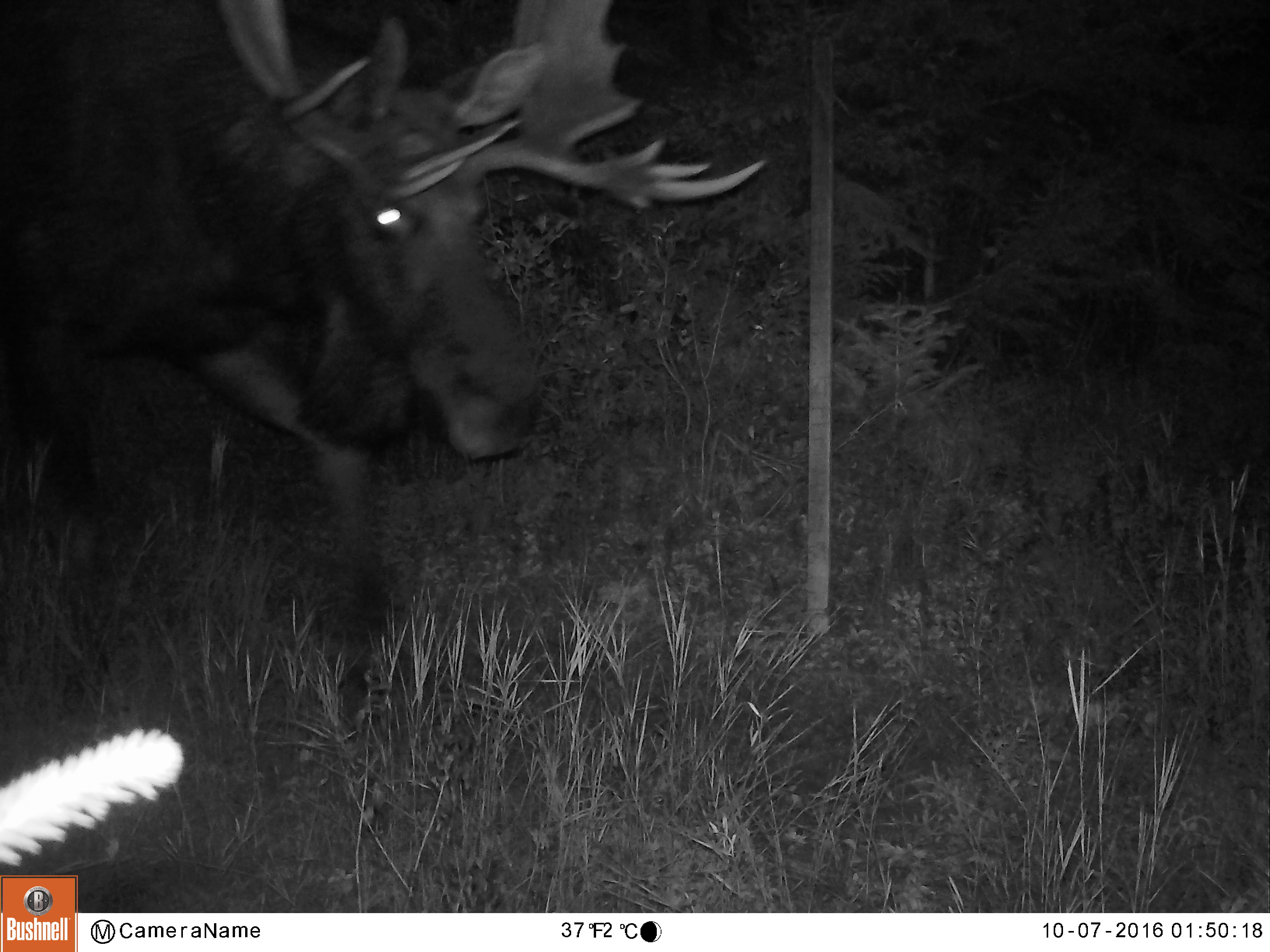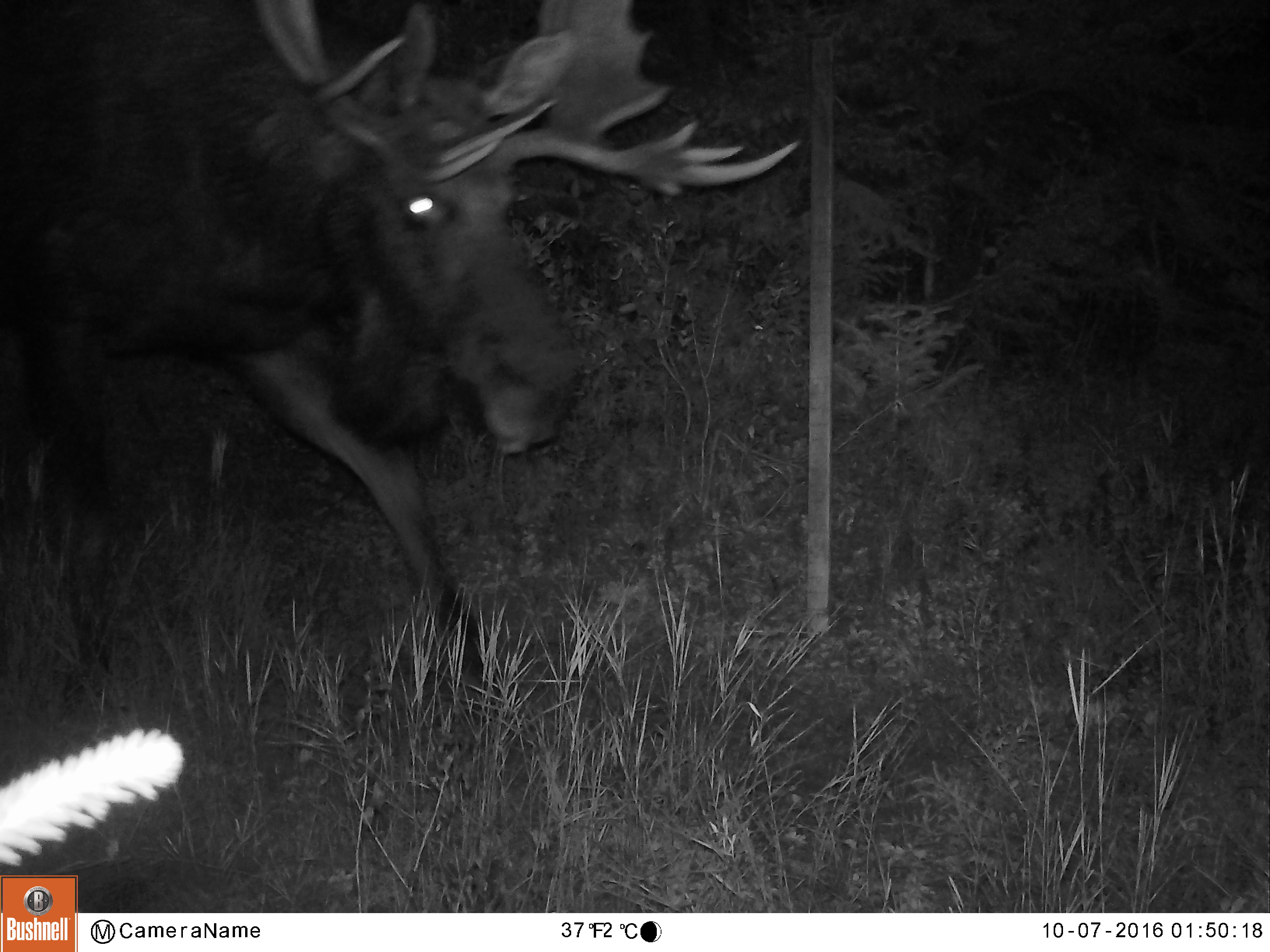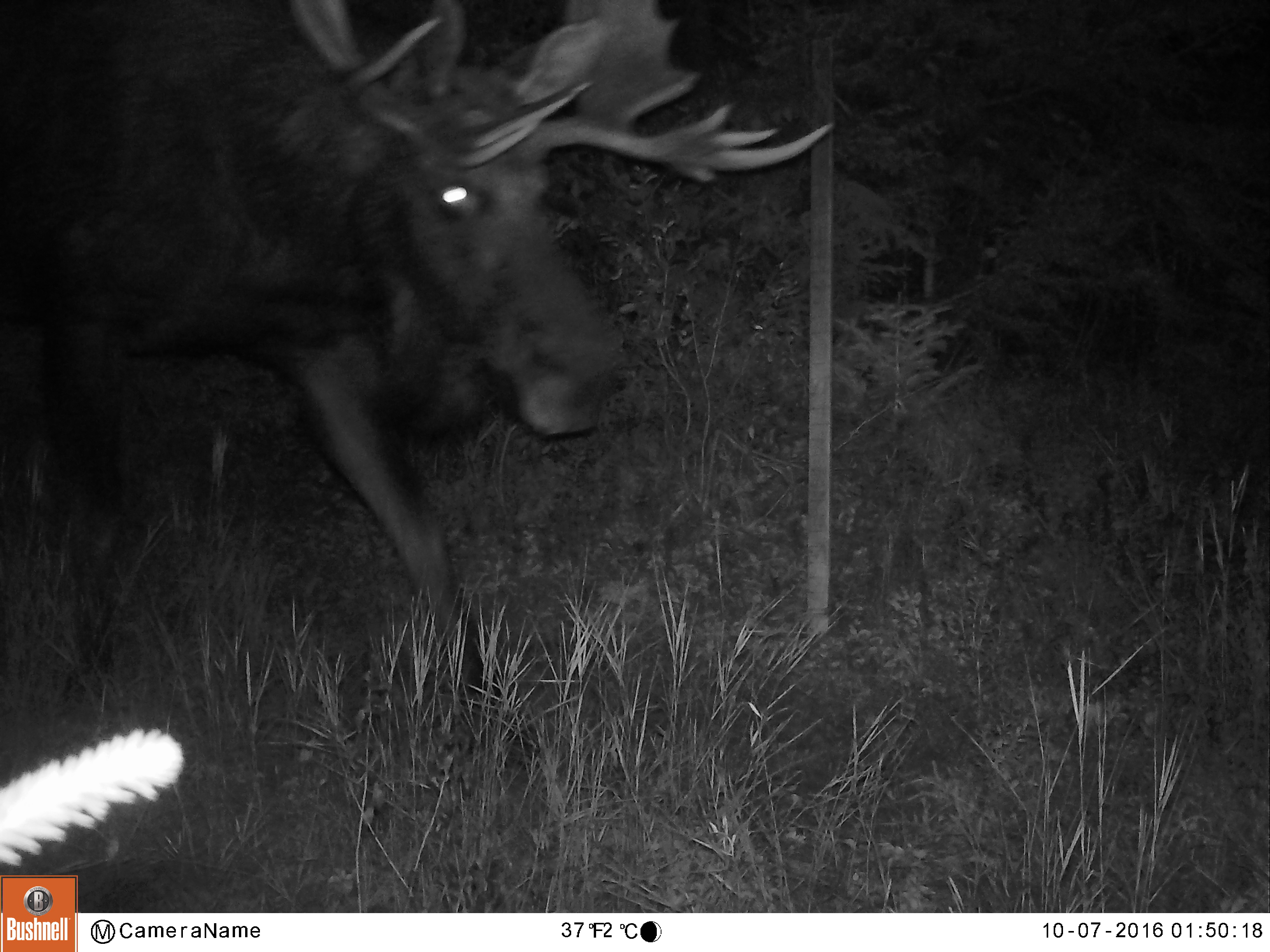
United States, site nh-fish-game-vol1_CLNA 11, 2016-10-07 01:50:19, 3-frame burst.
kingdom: Animalia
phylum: Chordata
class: Mammalia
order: Artiodactyla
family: Cervidae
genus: Alces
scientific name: Alces alces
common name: moose